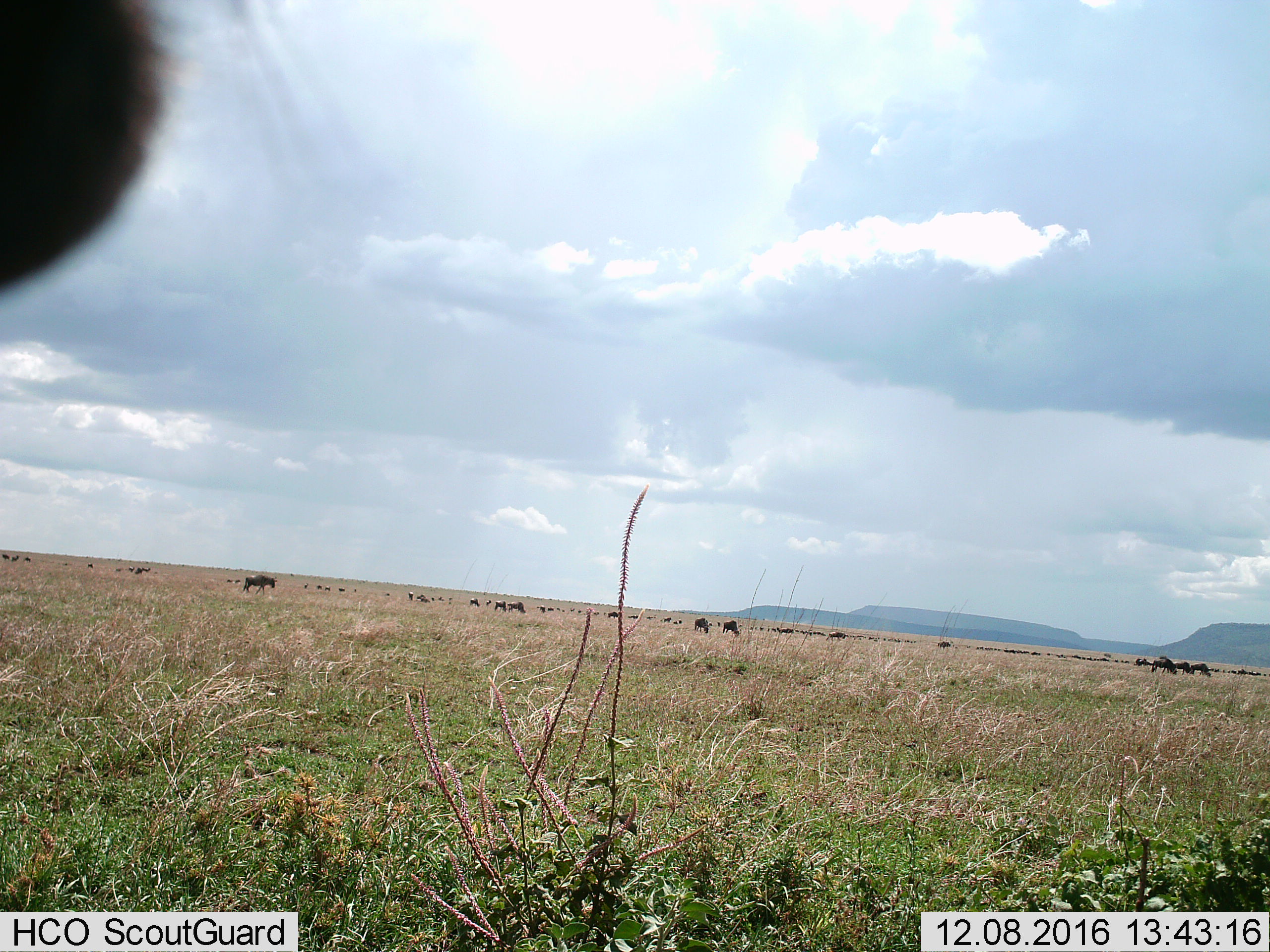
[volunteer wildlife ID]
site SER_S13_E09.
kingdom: Animalia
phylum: Chordata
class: Mammalia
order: Artiodactyla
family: Bovidae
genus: Connochaetes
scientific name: Connochaetes taurinus taurinus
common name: blue wildebeest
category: wildebeestblue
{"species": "wildebeestblue (blue wildebeest) (Connochaetes taurinus taurinus)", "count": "51+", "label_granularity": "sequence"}